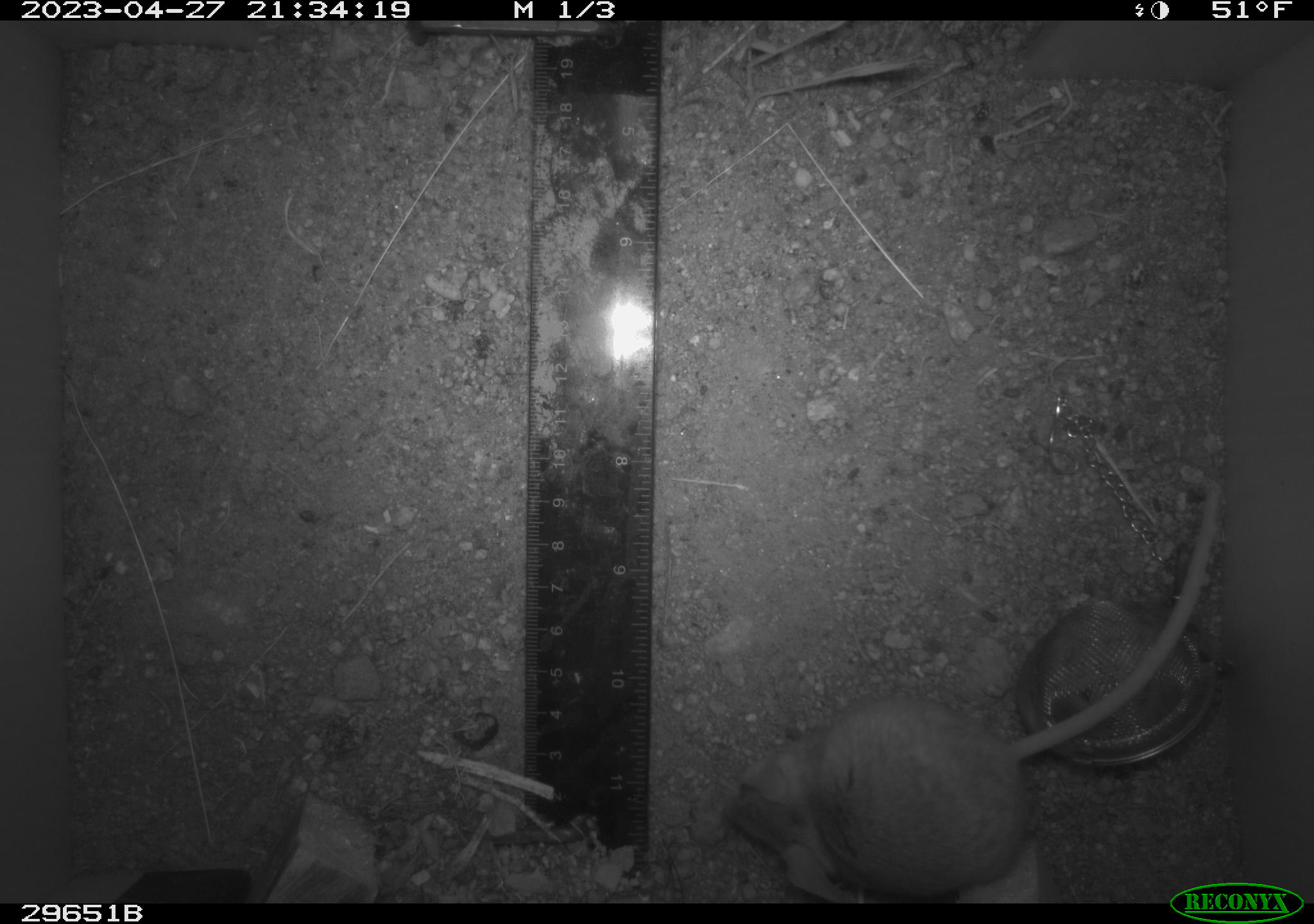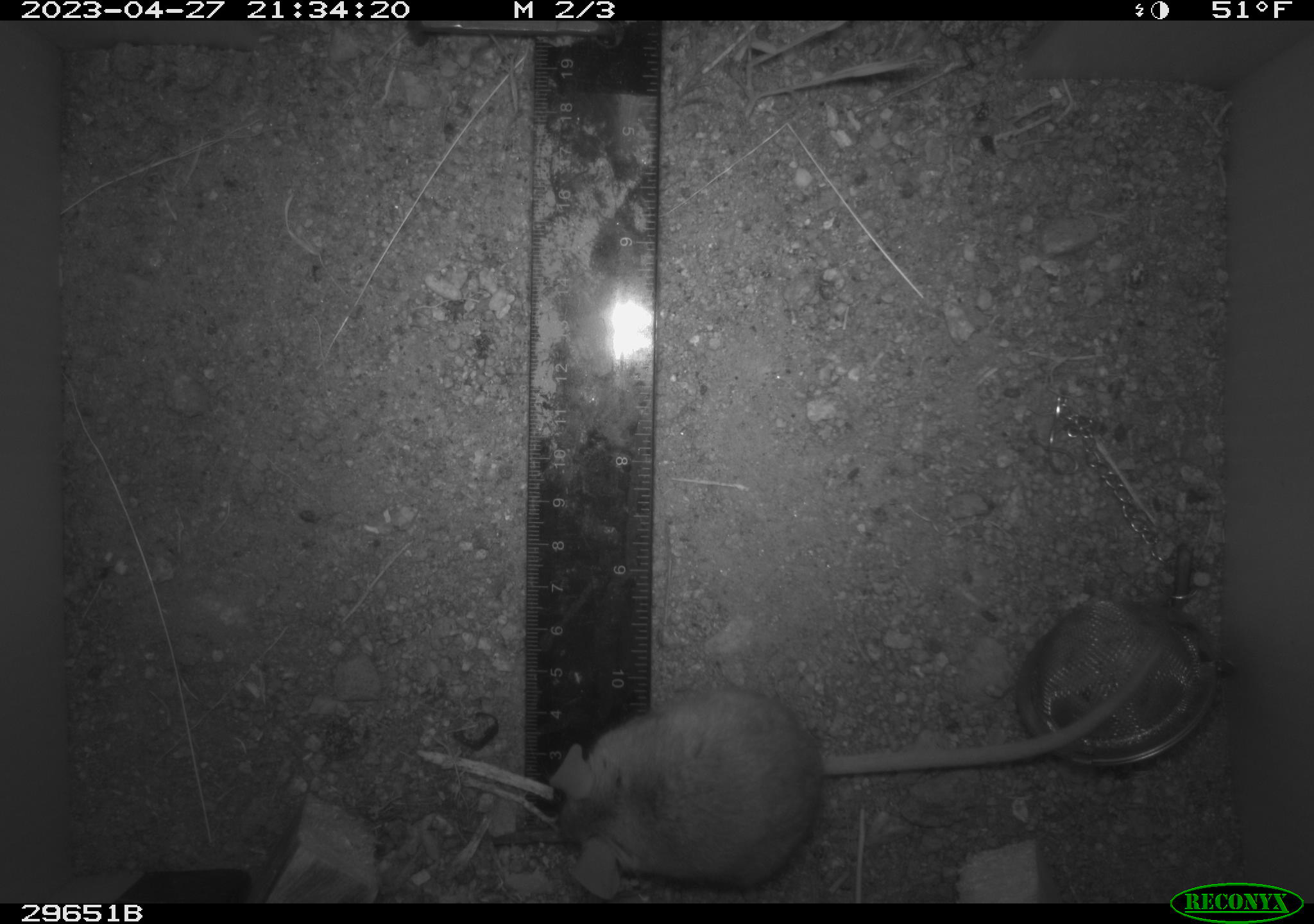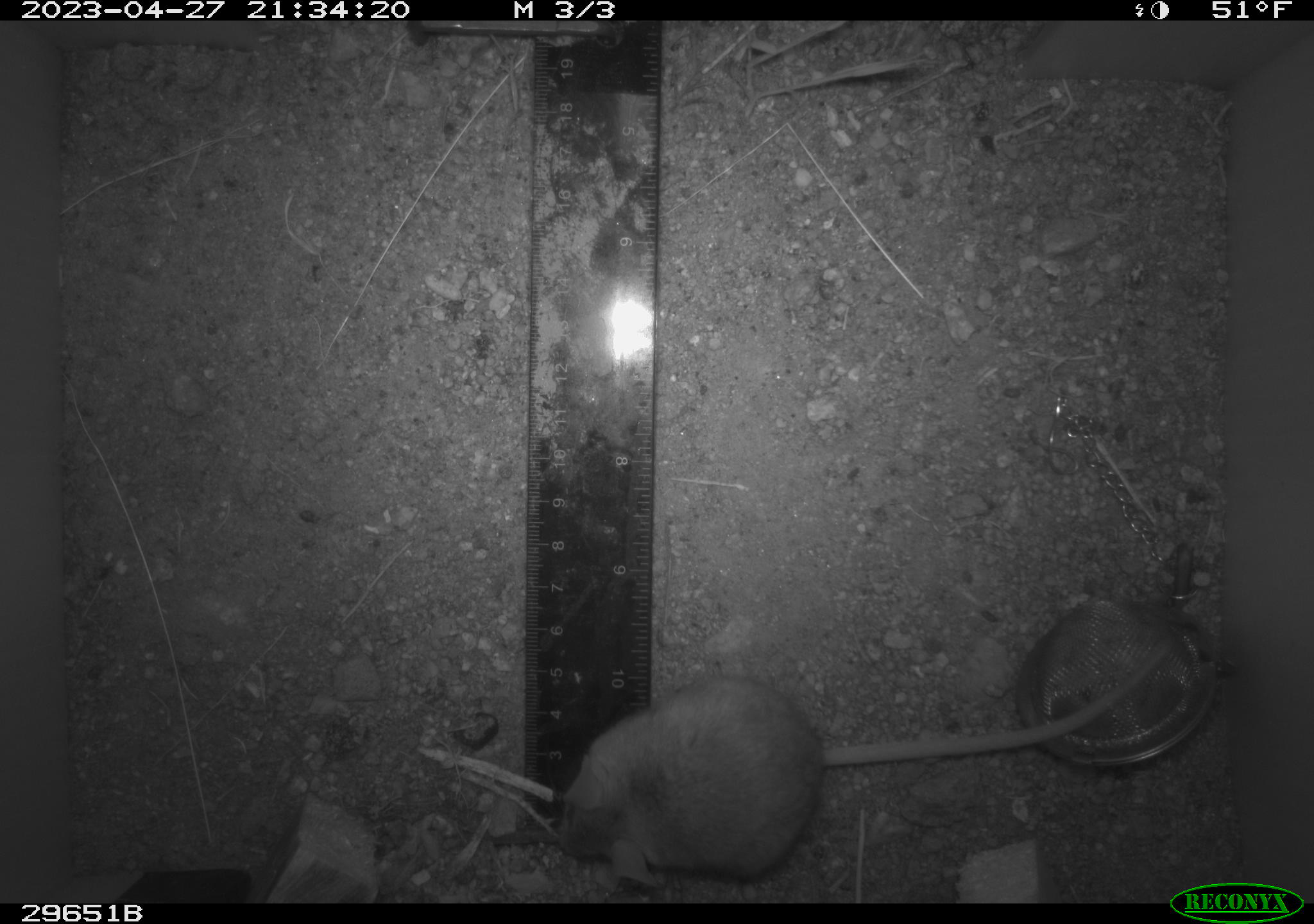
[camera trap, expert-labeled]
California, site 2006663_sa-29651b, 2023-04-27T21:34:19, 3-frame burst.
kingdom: Animalia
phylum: Chordata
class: Mammalia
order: Rodentia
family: Cricetidae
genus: Peromyscus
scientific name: Peromyscus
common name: deer mice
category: peromyscus species